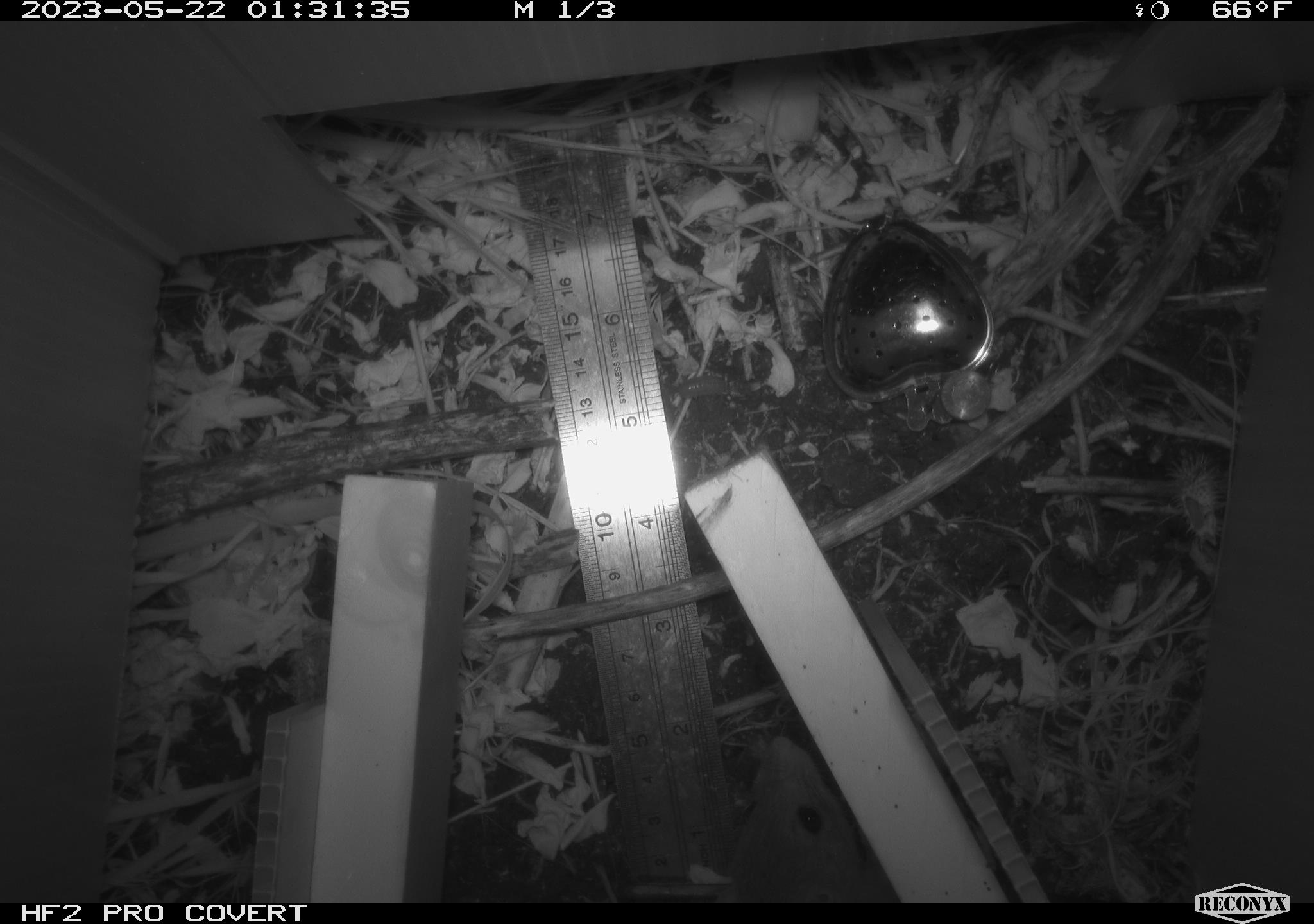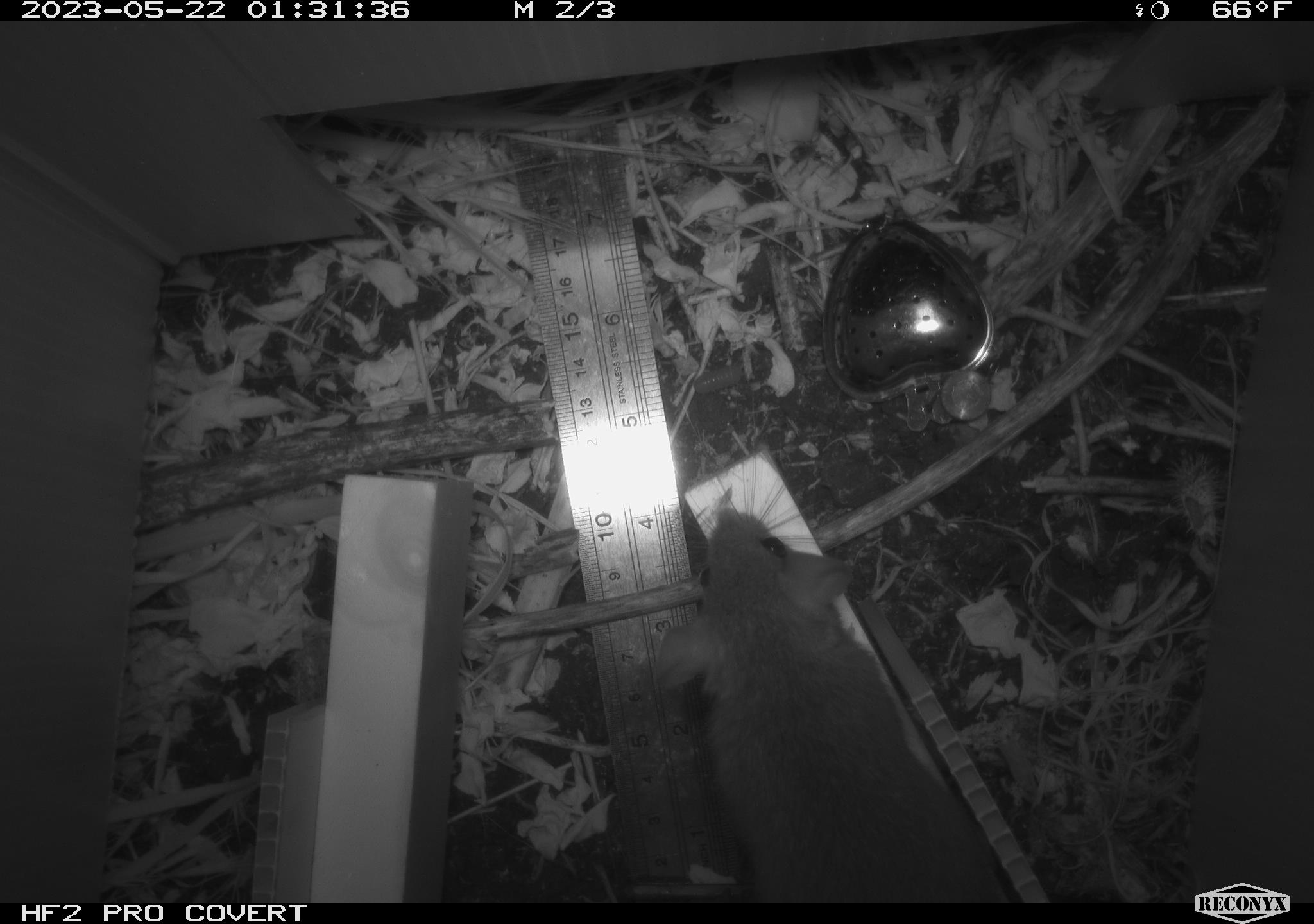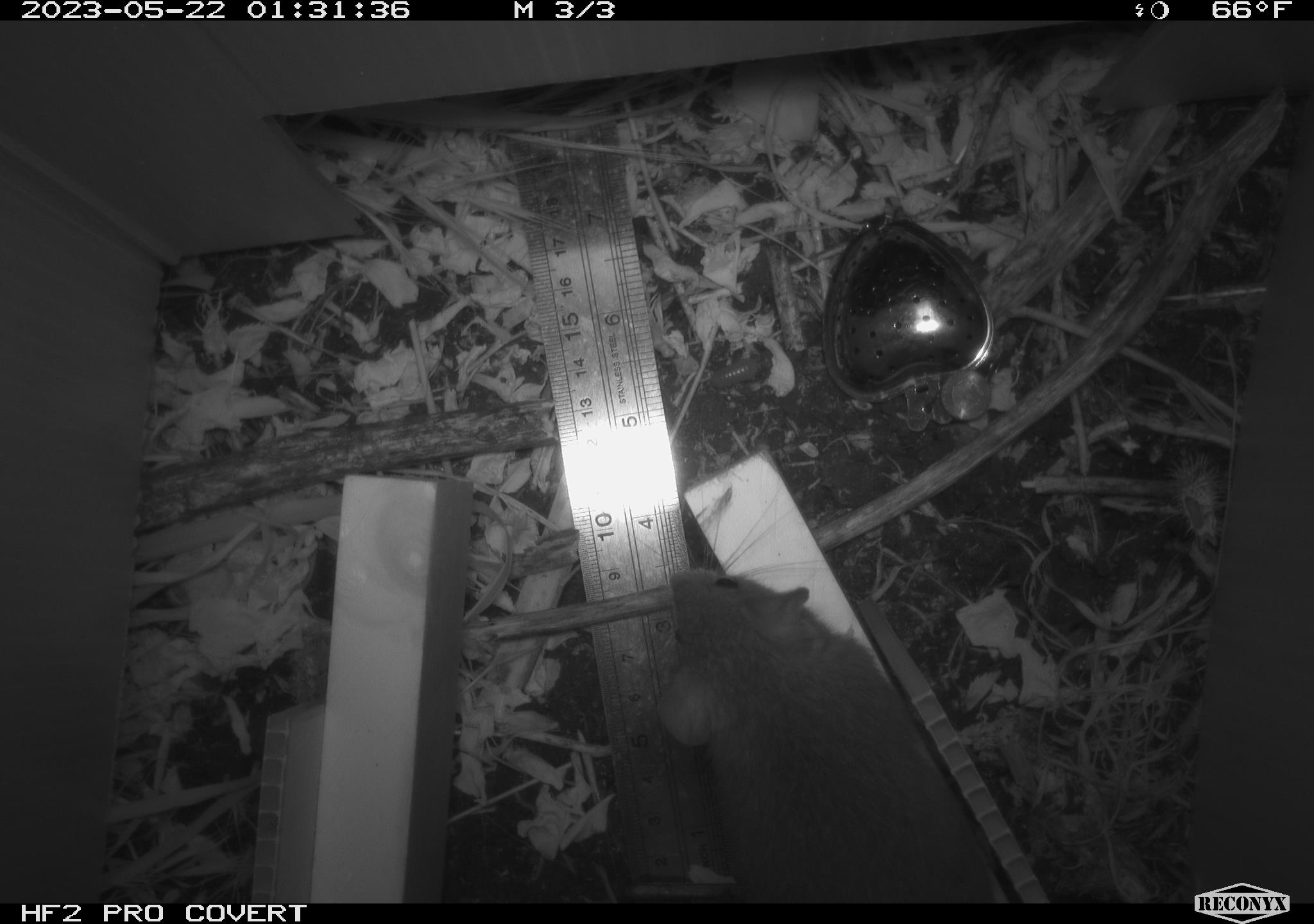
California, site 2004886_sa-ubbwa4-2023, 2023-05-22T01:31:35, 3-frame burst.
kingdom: Animalia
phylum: Chordata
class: Mammalia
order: Rodentia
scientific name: Rodentia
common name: mouse species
Mouse species (Rodentia).